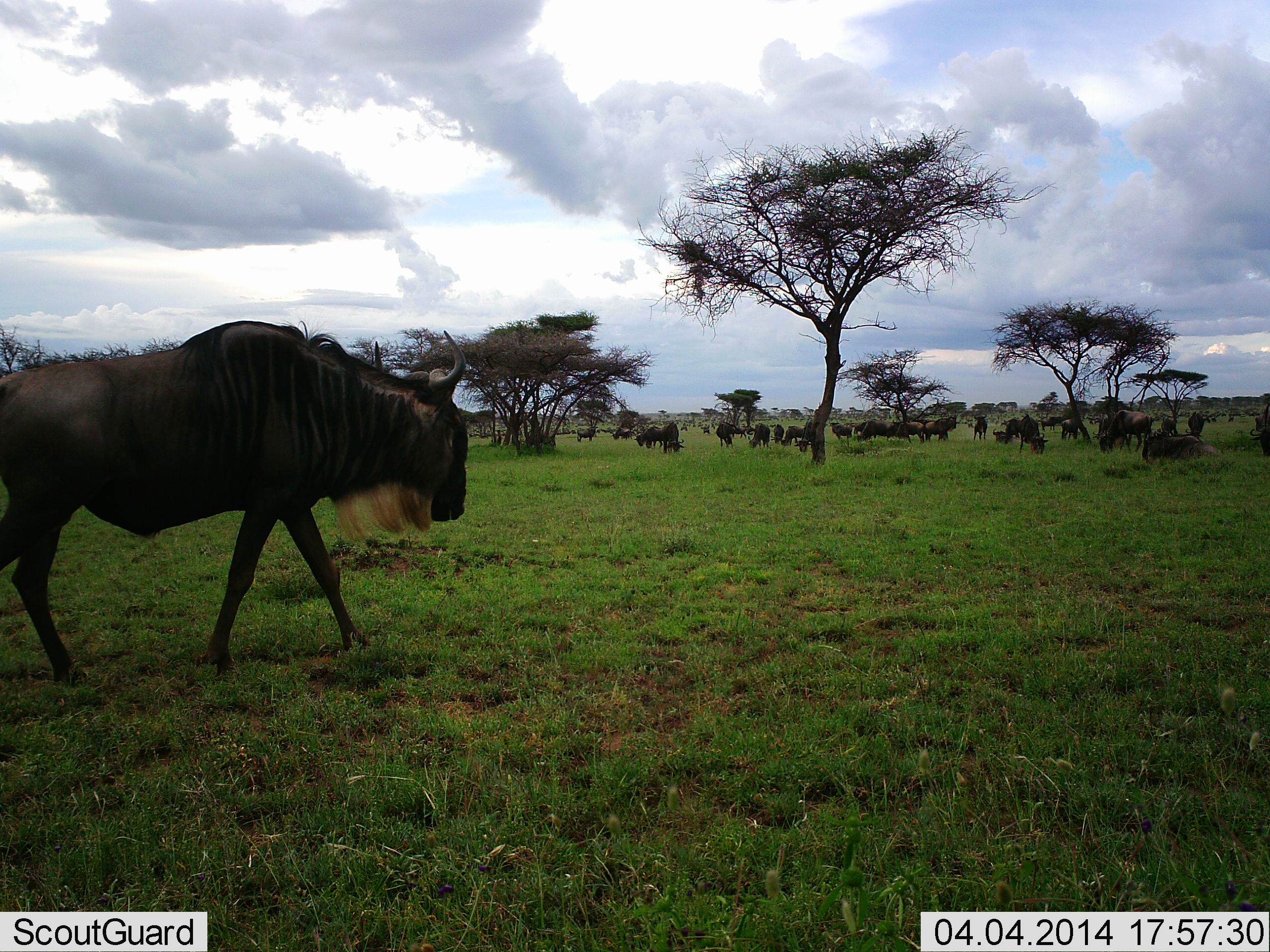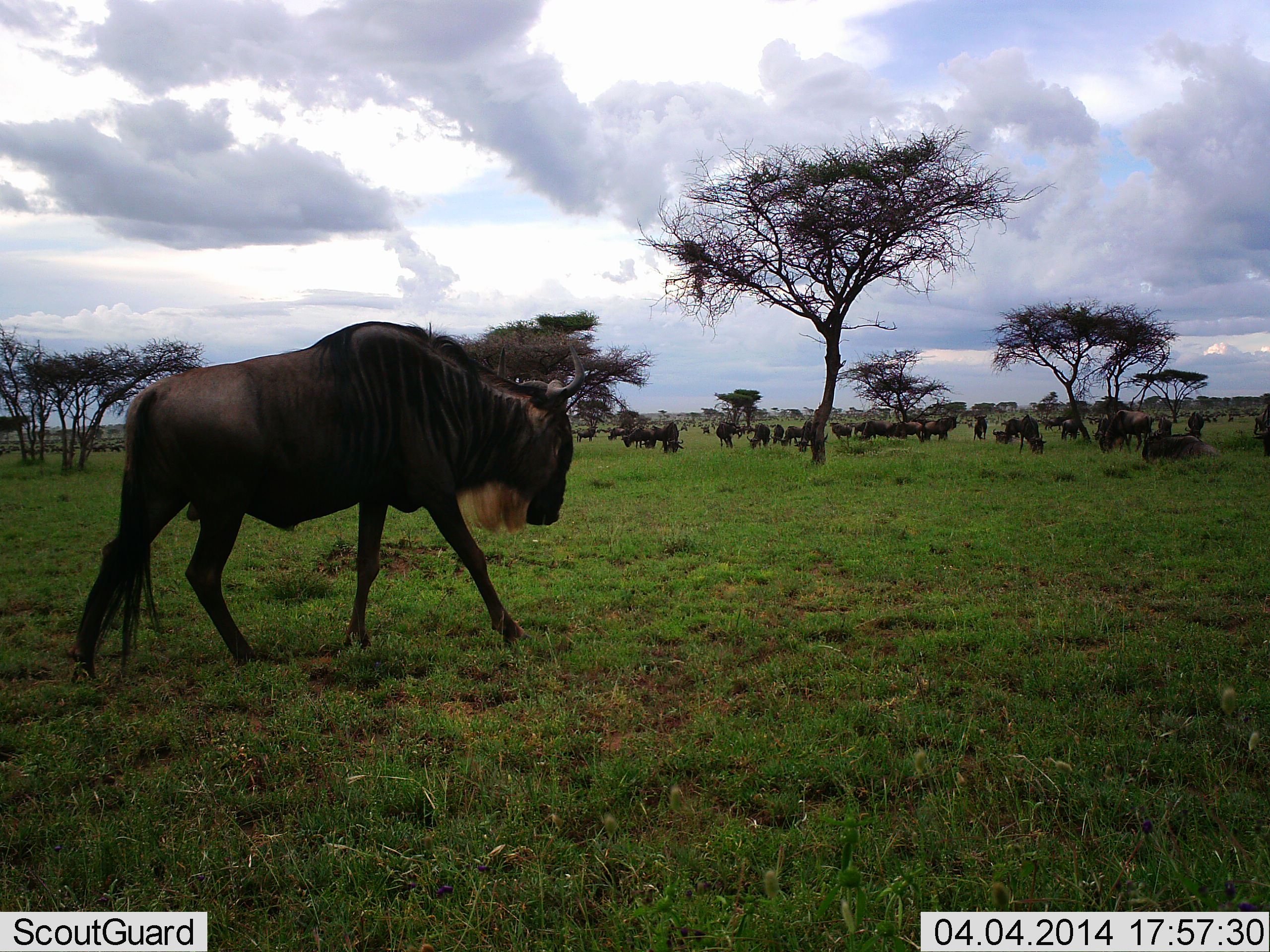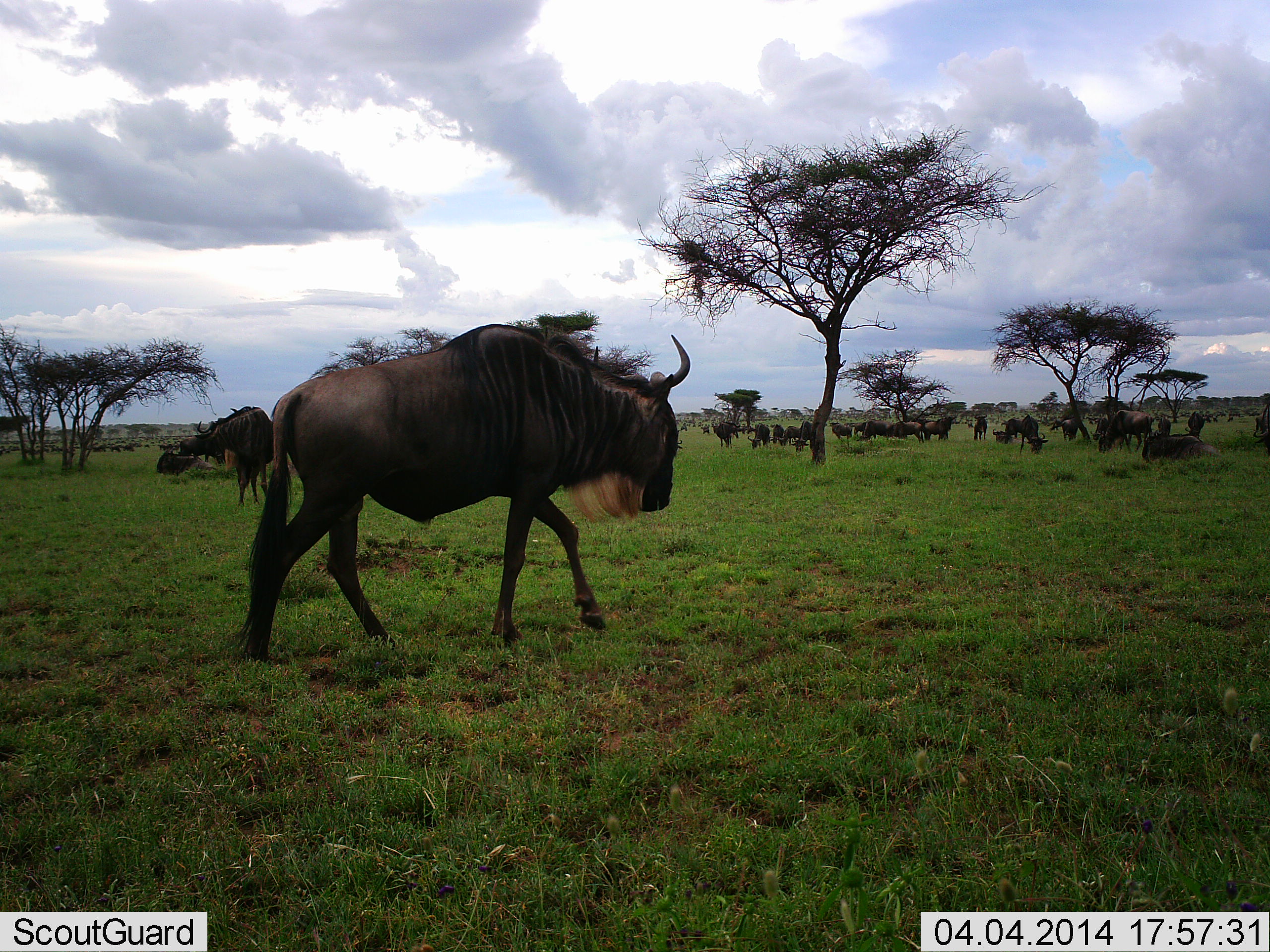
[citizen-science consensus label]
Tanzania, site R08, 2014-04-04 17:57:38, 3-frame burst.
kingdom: Animalia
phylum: Chordata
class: Mammalia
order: Artiodactyla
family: Bovidae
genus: Connochaetes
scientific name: Connochaetes taurinus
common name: blue wildebeest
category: wildebeest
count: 11-50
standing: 70%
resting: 50%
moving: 90%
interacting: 20%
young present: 10%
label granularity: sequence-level